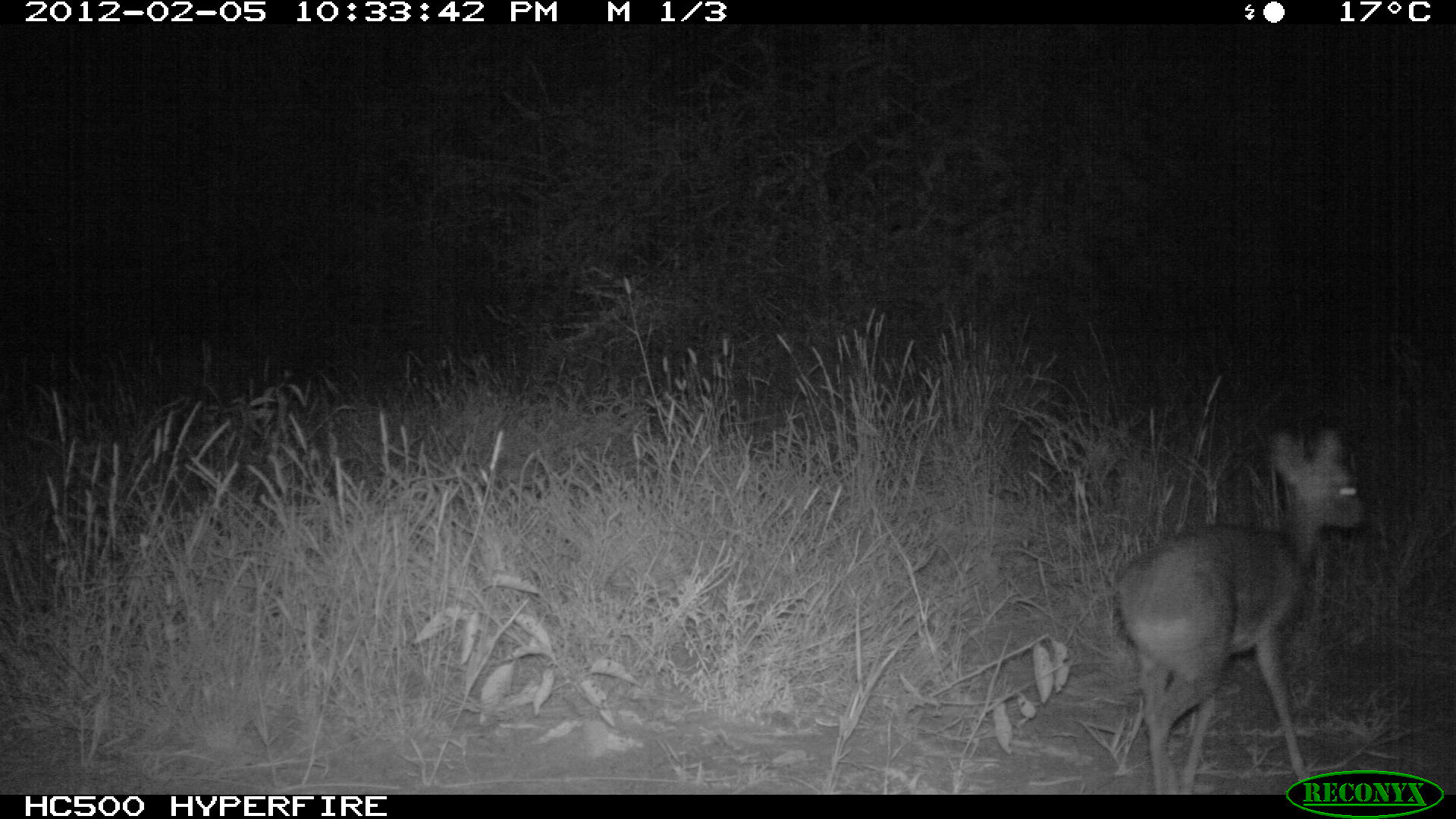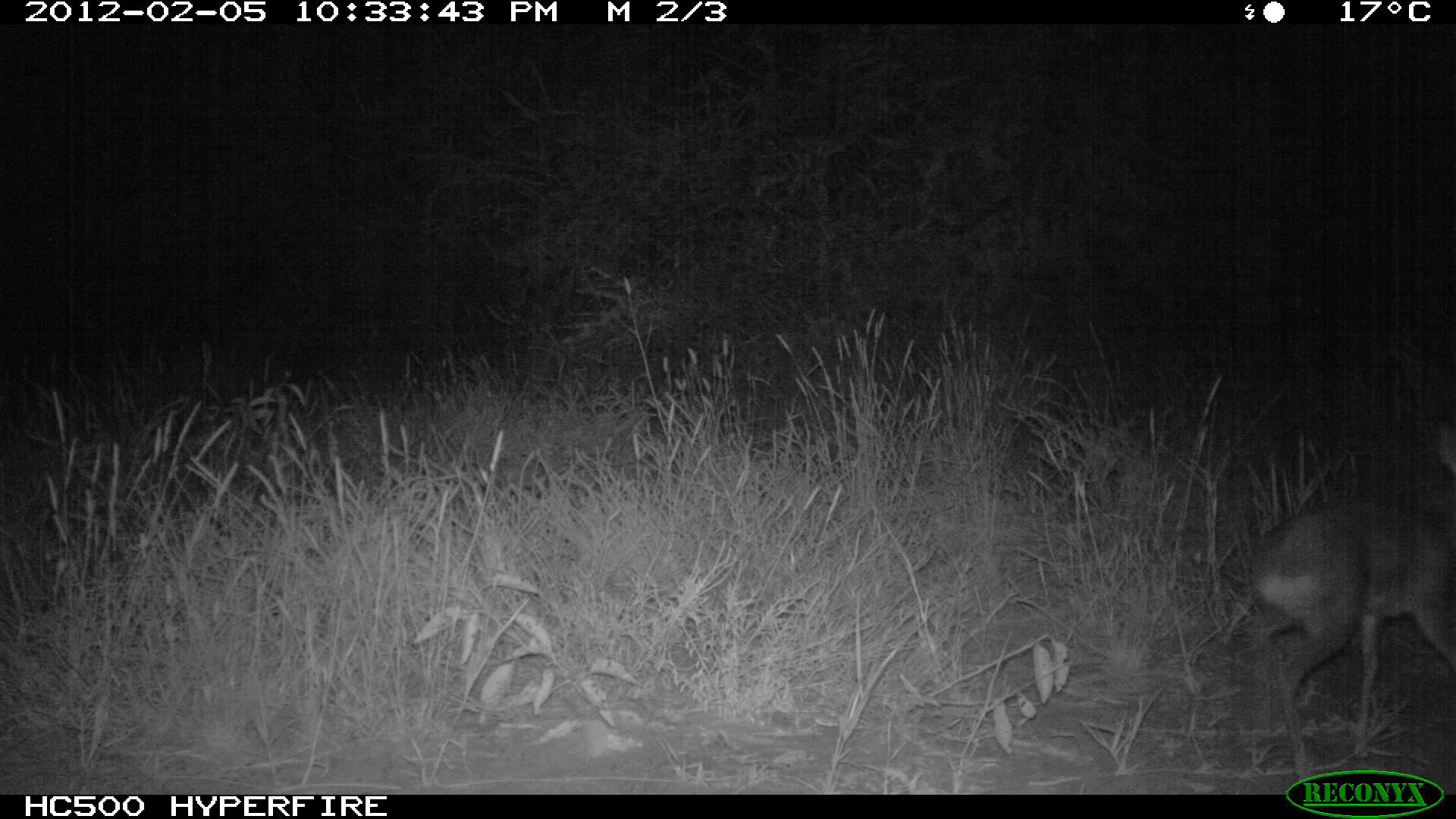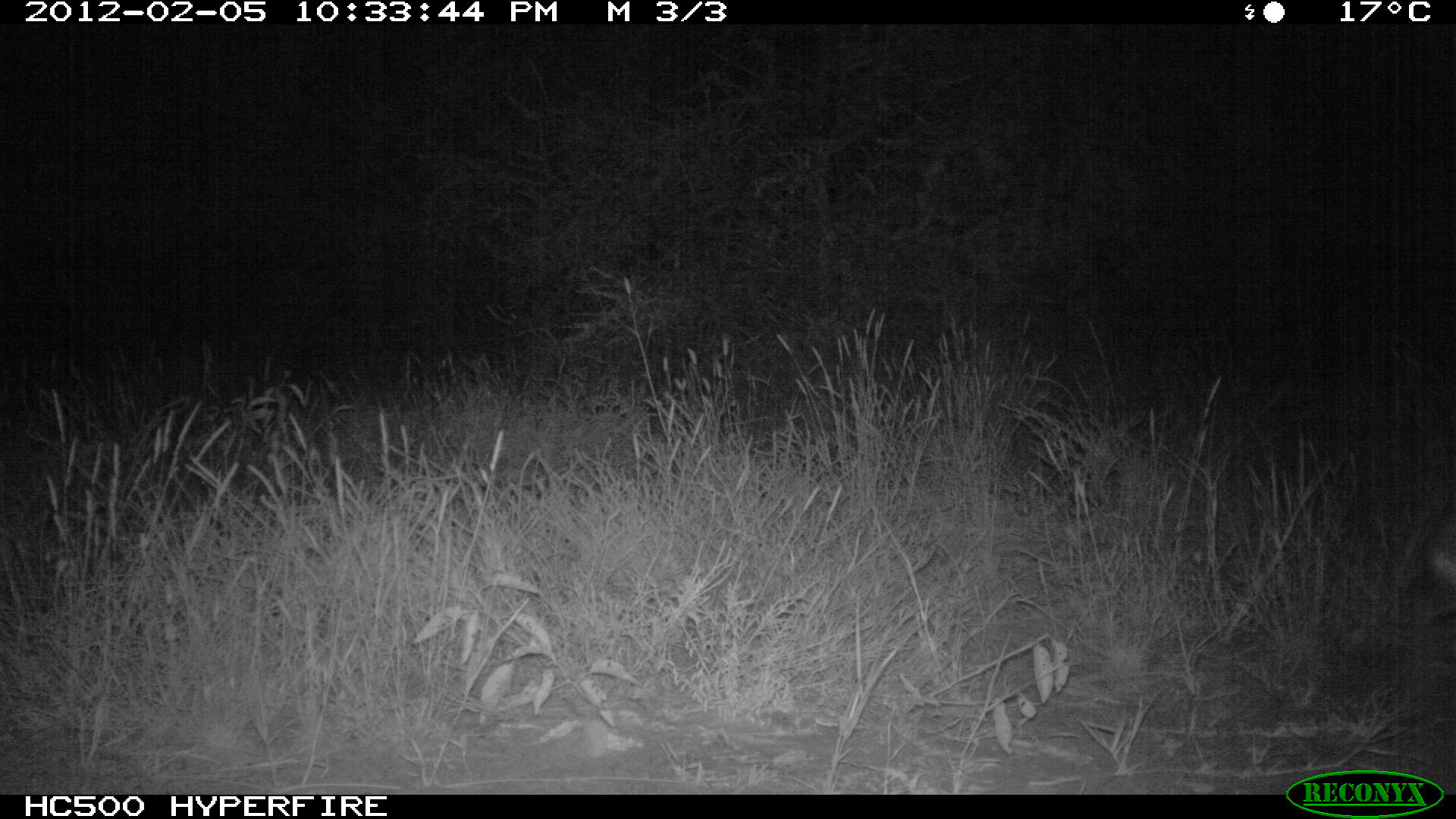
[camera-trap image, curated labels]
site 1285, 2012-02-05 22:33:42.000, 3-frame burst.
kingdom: Animalia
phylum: Chordata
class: Mammalia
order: Artiodactyla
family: Bovidae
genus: Madoqua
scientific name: Madoqua guentheri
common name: günther's dik-dik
Madoqua guentheri (günther's dik-dik), count 1.